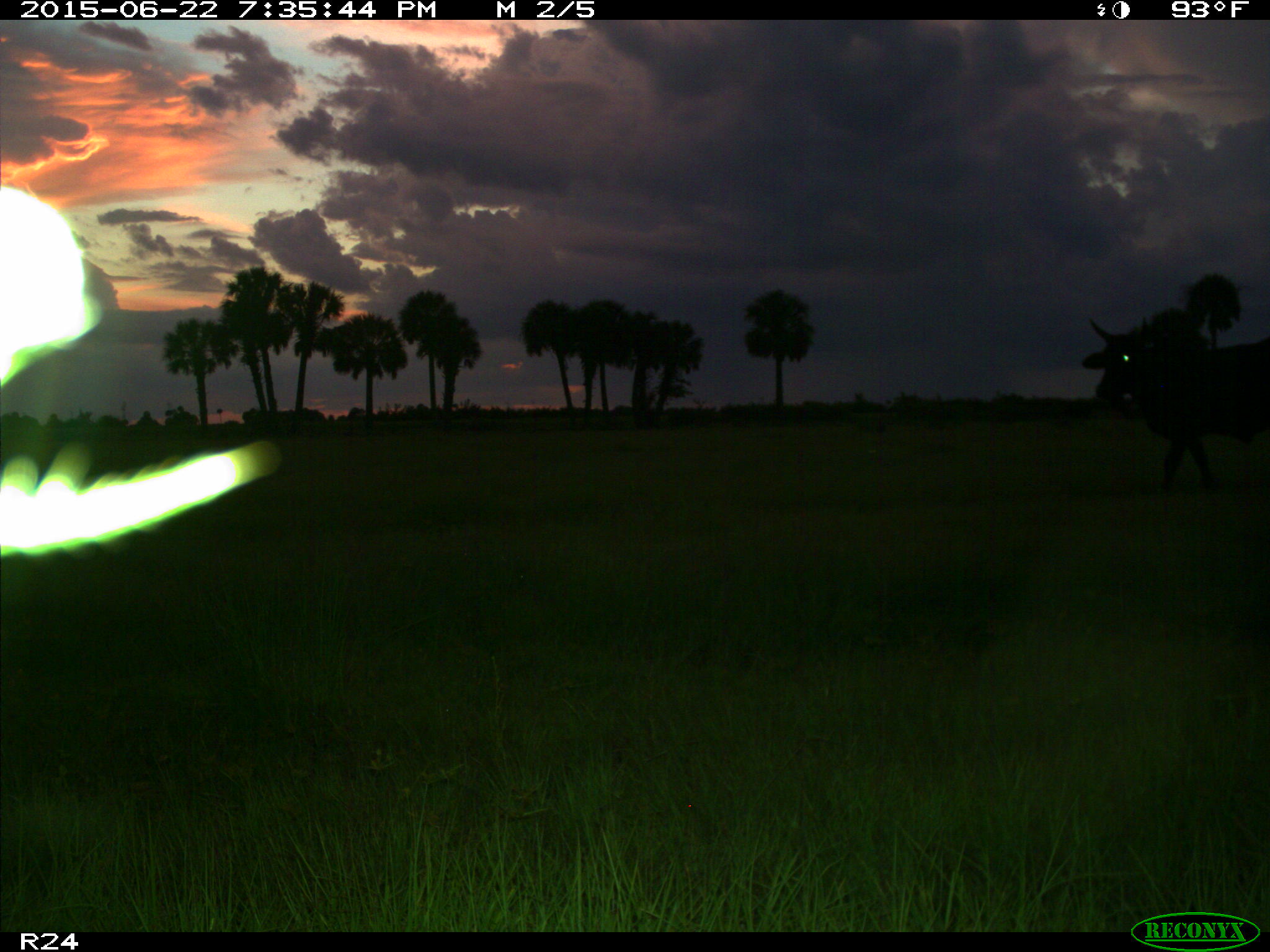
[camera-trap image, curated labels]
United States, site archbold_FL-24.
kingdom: Animalia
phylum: Chordata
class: Mammalia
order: Artiodactyla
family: Bovidae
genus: Bos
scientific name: Bos taurus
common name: domestic cow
Bos taurus (domestic cow).